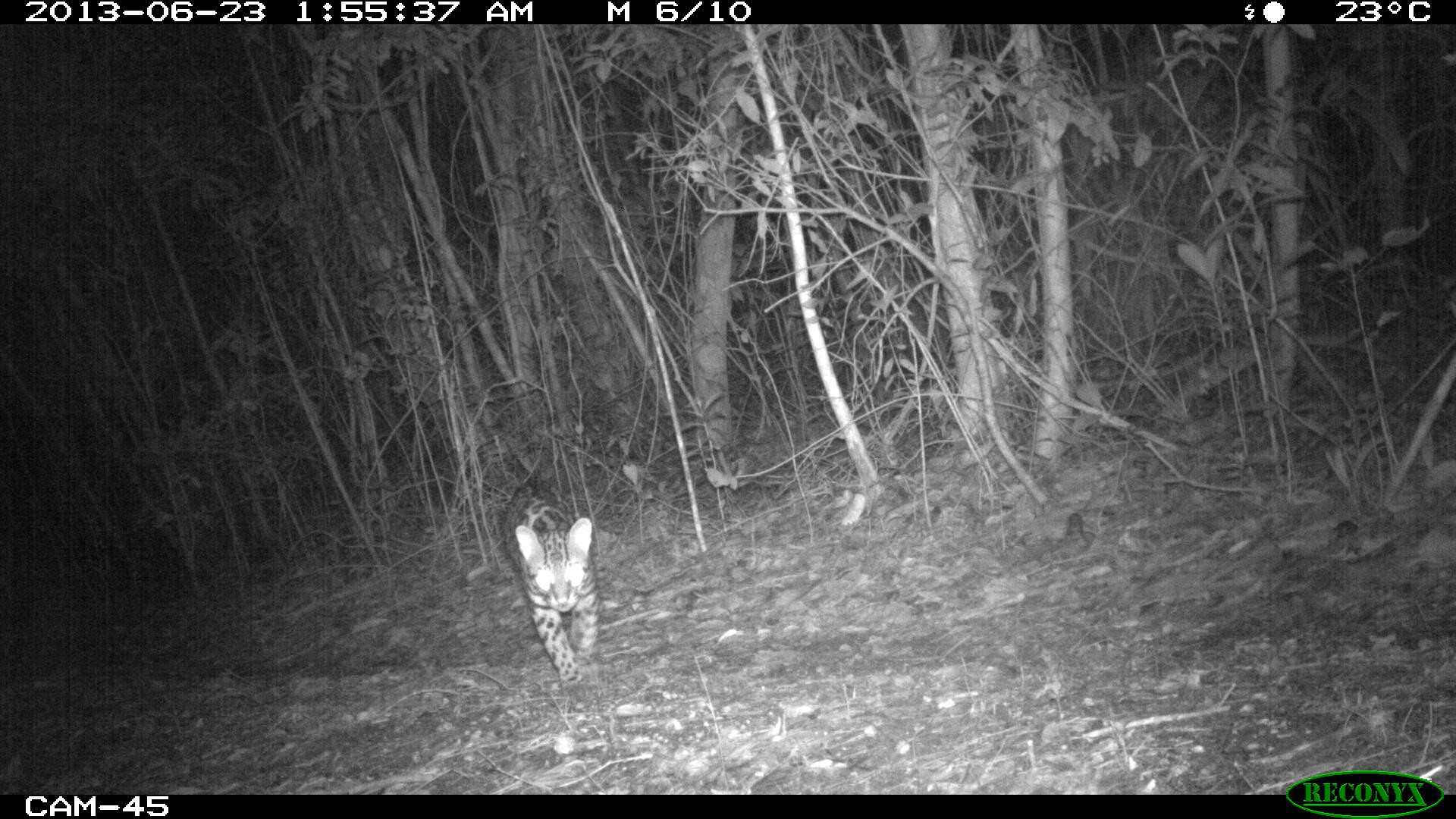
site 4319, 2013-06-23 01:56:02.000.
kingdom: Animalia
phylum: Chordata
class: Mammalia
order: Carnivora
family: Felidae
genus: Leopardus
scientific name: Leopardus pardalis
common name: ocelot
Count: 1.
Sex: male.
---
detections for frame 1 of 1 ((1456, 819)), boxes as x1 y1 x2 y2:
leopardus pardalis: 502 484 604 704